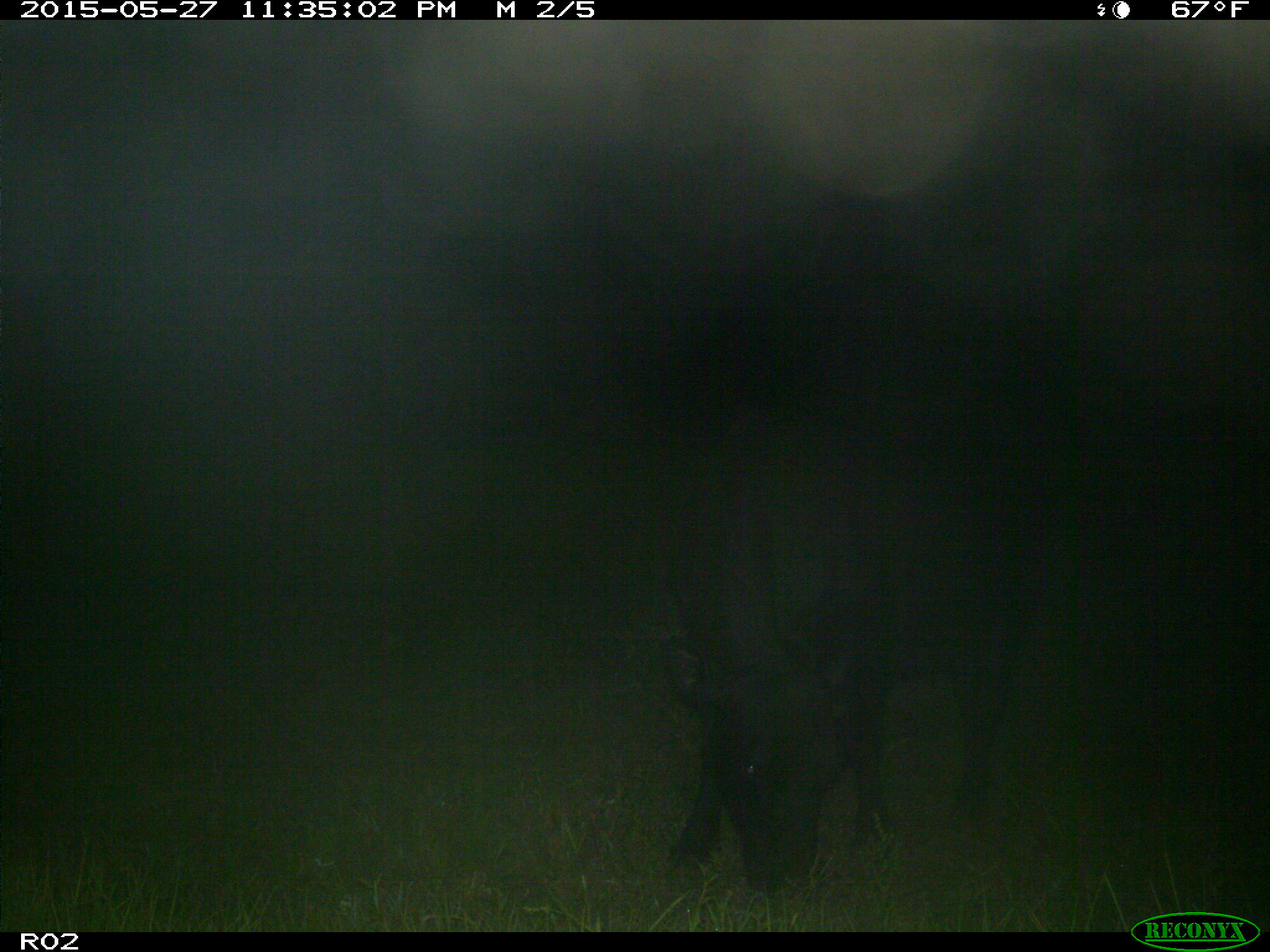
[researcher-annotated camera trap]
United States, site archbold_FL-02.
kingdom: Animalia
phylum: Chordata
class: Mammalia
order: Artiodactyla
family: Bovidae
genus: Bos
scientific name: Bos taurus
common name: domestic cow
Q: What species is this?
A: Bos taurus (domestic cow).